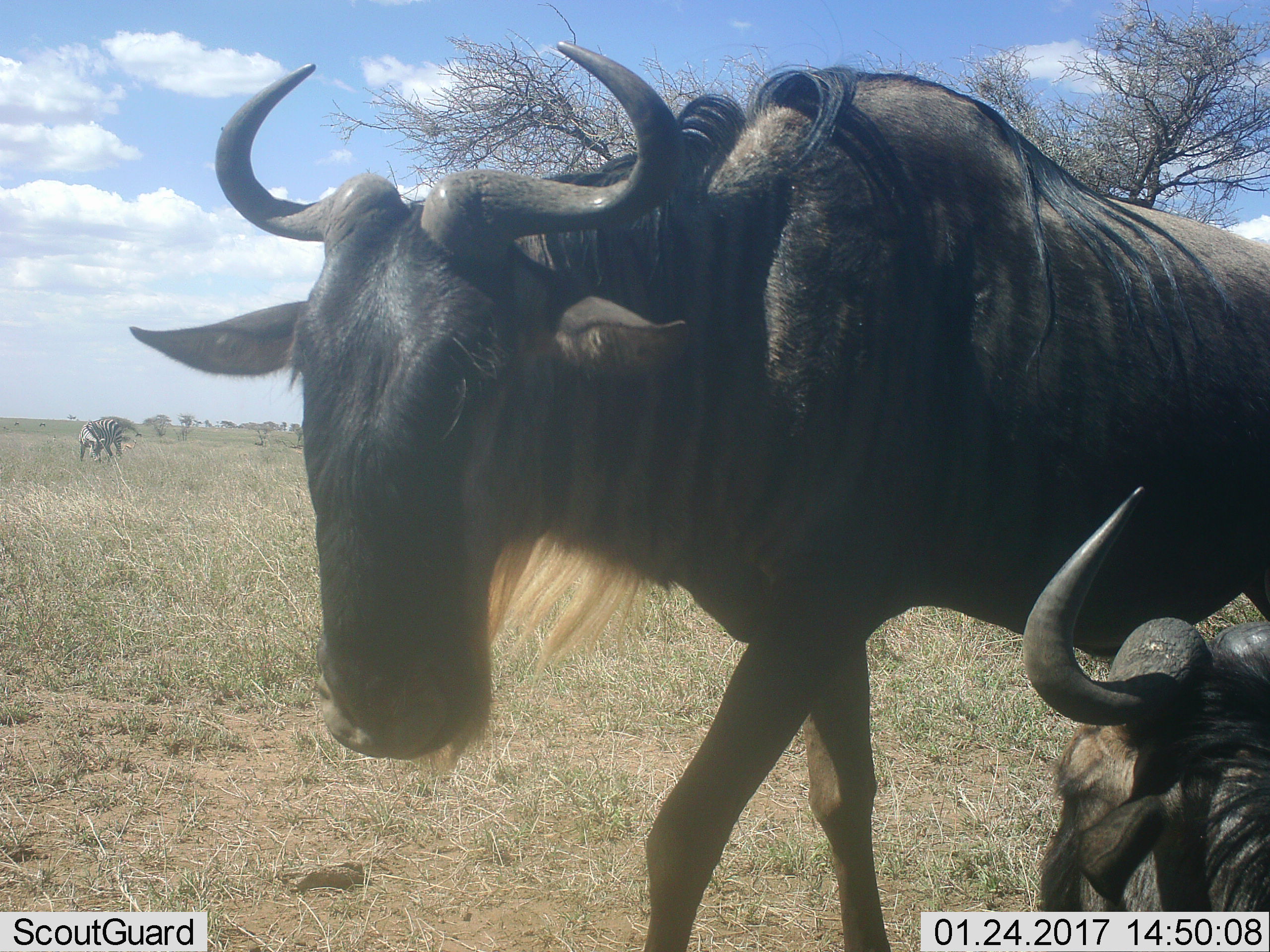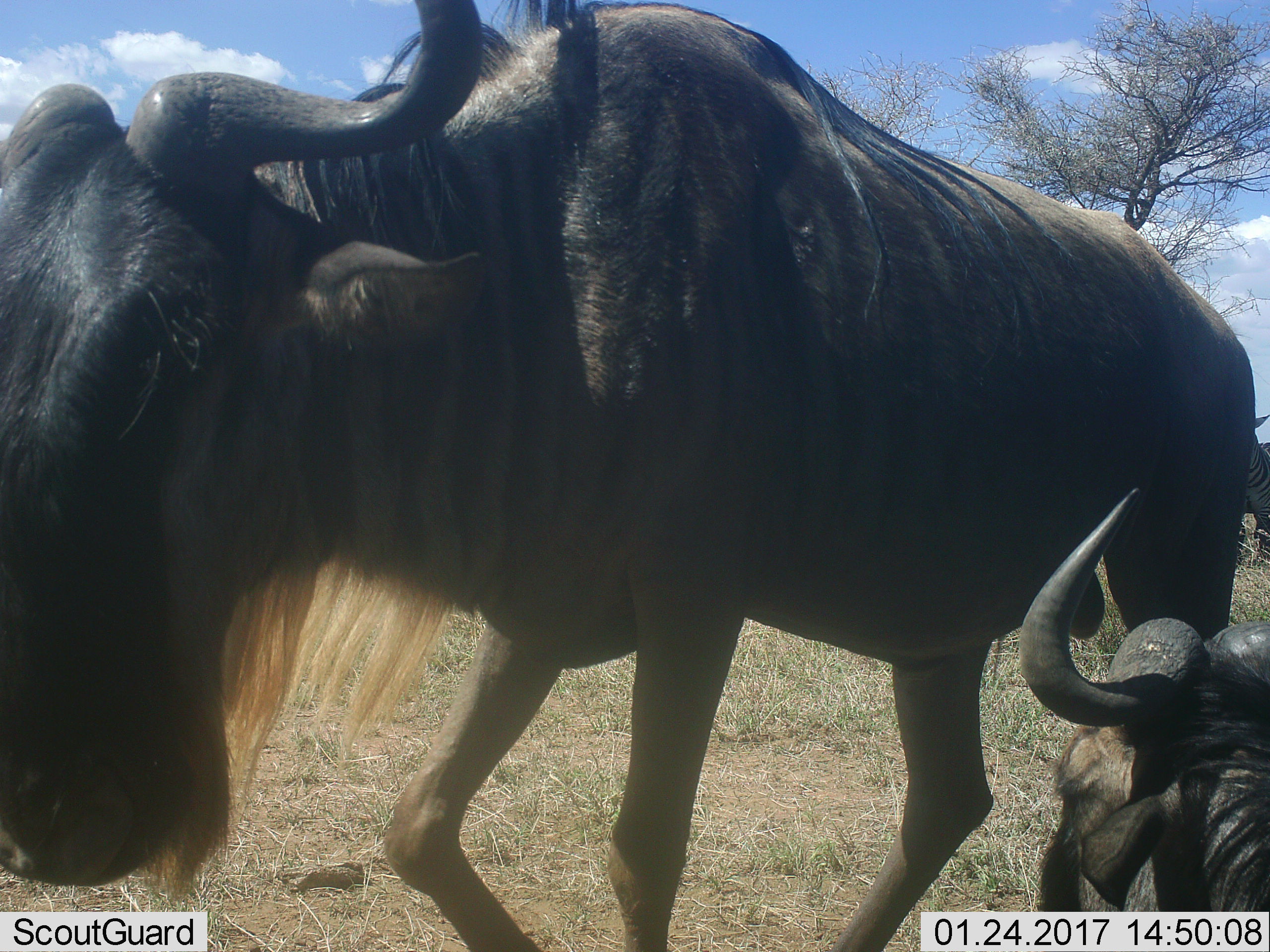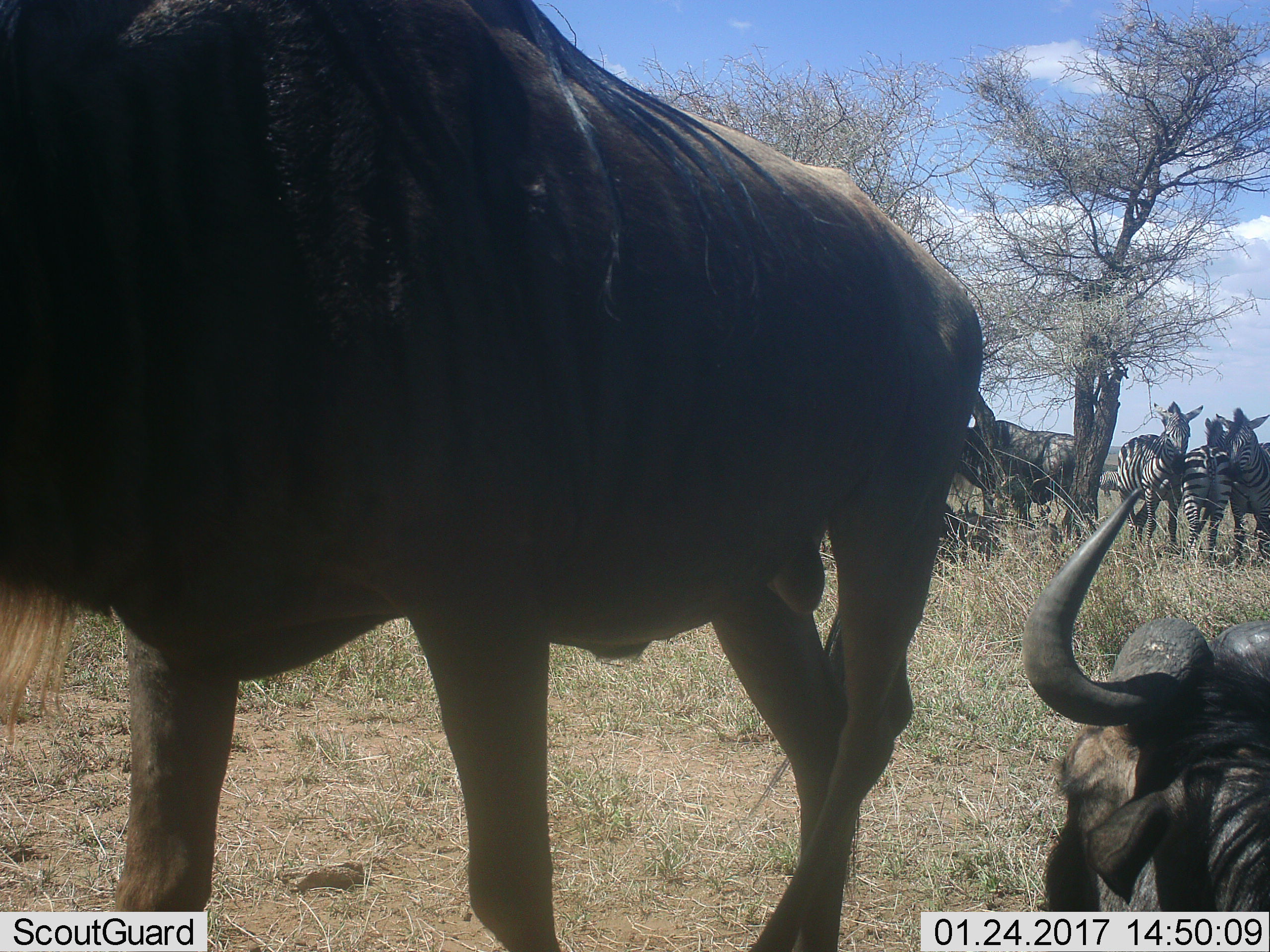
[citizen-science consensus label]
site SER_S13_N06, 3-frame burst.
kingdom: Animalia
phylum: Chordata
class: Mammalia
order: Artiodactyla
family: Bovidae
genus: Connochaetes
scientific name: Connochaetes taurinus taurinus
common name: blue wildebeest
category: wildebeestblue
Wildebeestblue (blue wildebeest) (Connochaetes taurinus taurinus), count 2. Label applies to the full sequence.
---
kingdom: Animalia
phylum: Chordata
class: Mammalia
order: Perissodactyla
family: Equidae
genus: Equus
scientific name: Equus quagga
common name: plains zebra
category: zebraplains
Zebraplains (plains zebra) (Equus quagga), count 5. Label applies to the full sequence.